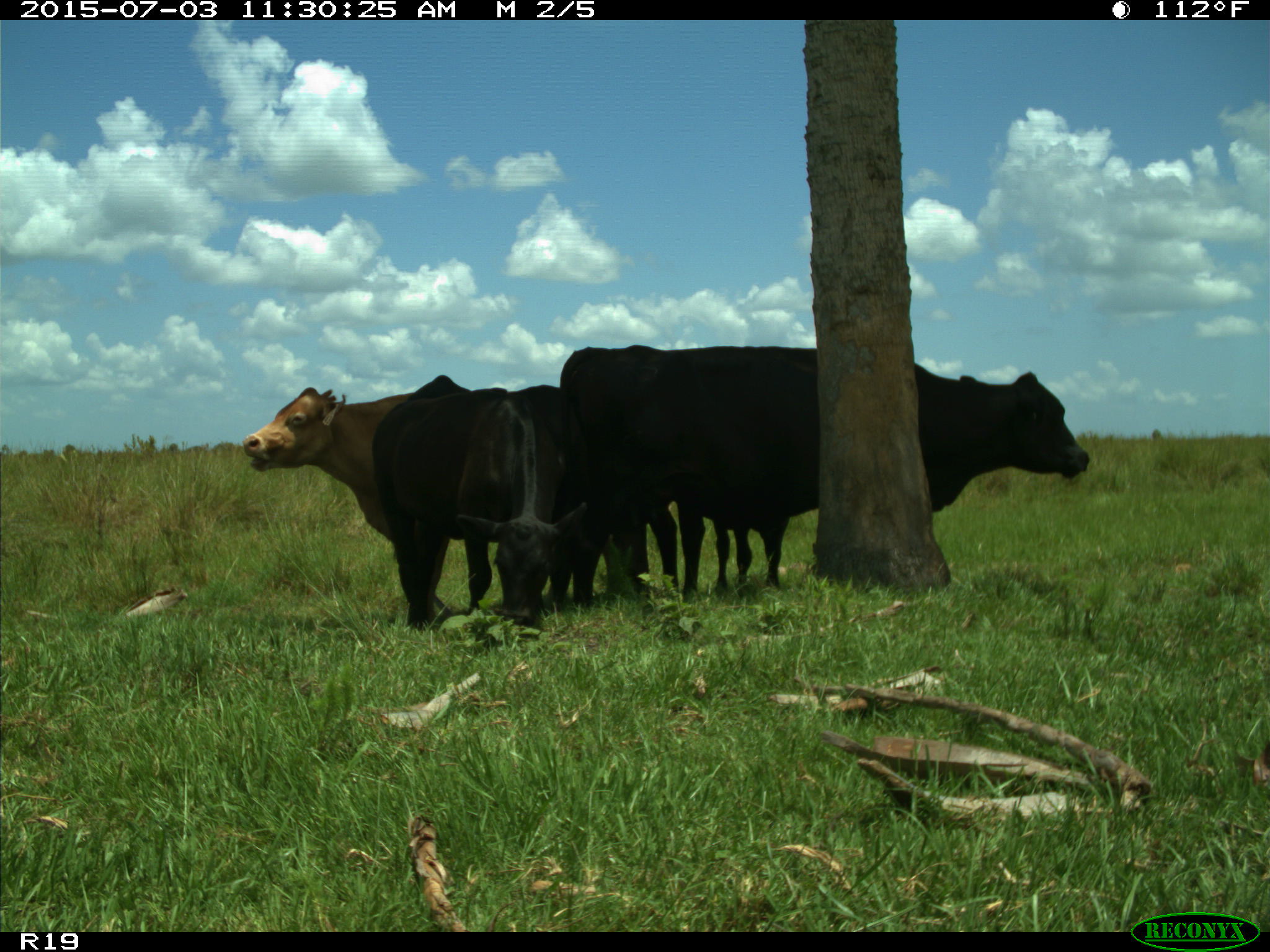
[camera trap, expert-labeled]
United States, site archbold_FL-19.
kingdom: Animalia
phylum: Chordata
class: Mammalia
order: Artiodactyla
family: Bovidae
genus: Bos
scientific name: Bos taurus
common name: domestic cow